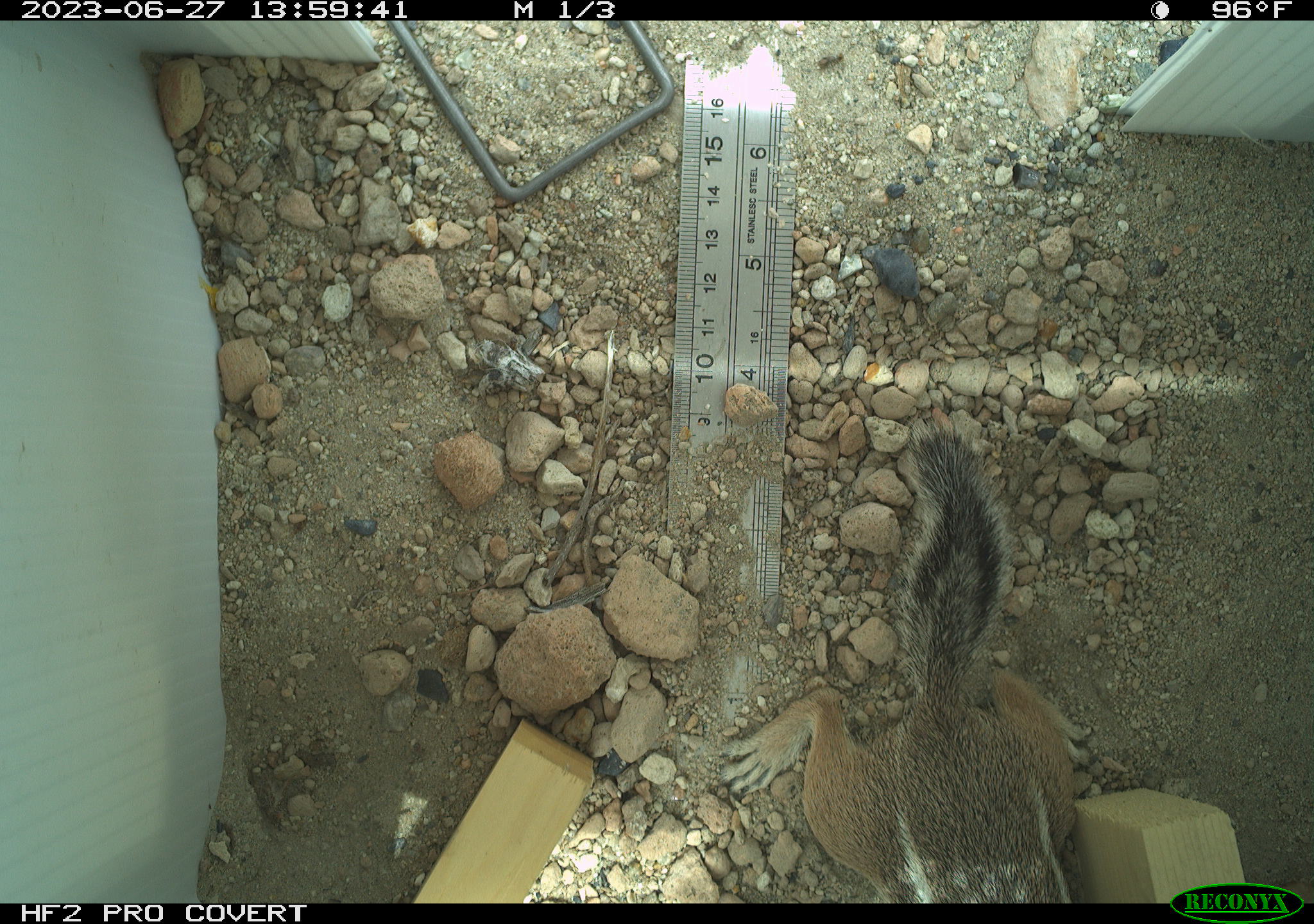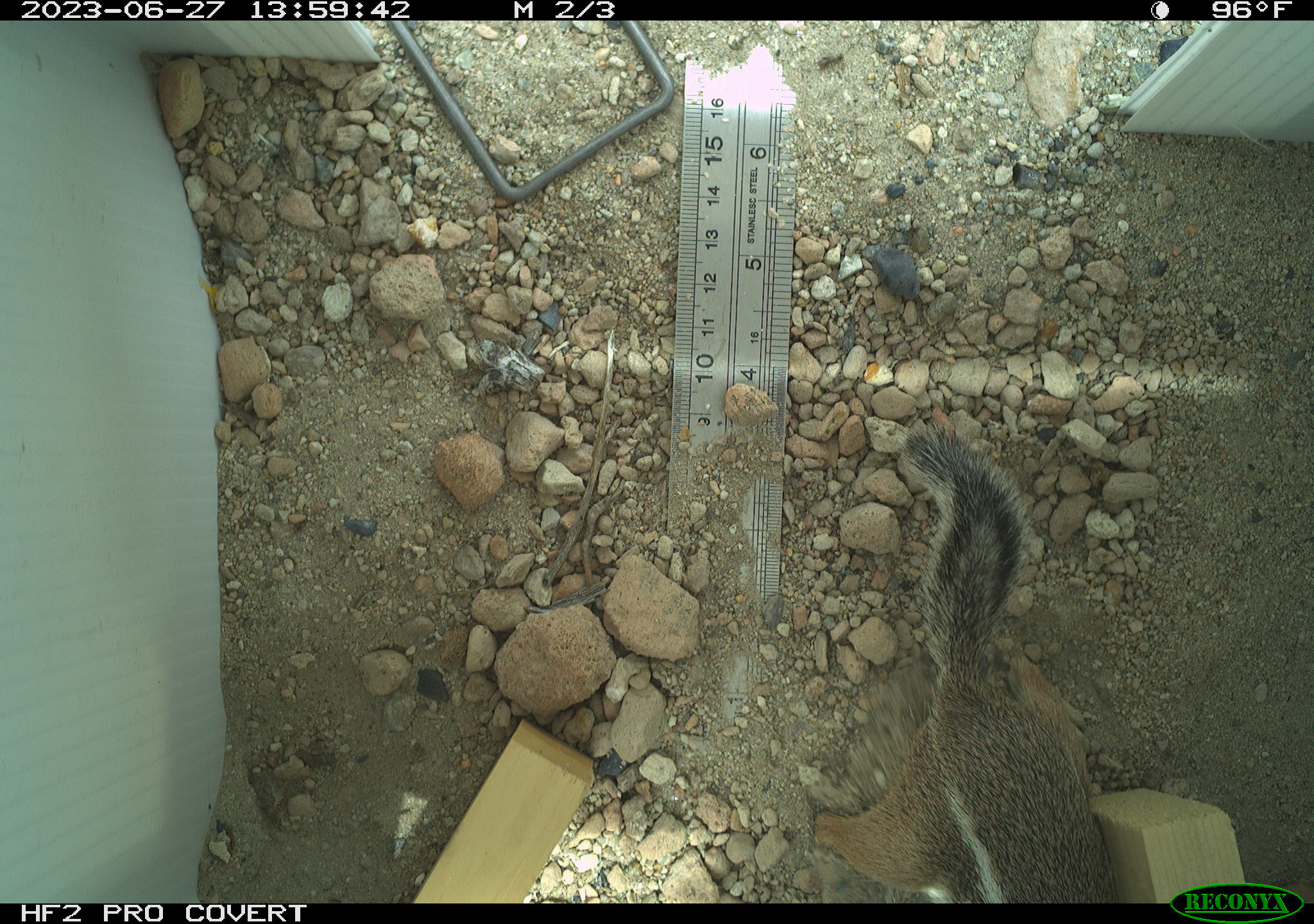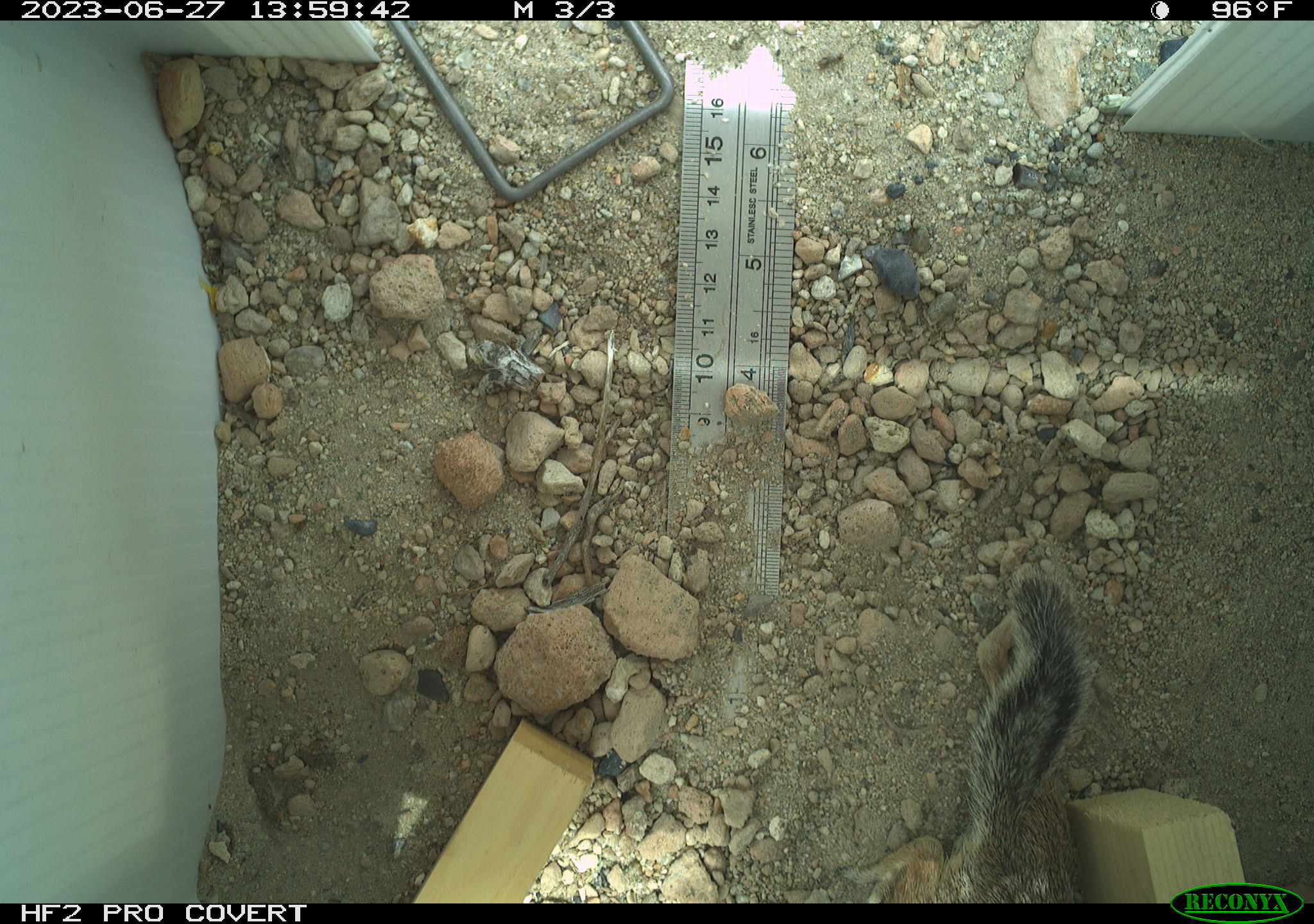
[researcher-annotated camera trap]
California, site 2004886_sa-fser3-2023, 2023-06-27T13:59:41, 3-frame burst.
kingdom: Animalia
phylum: Chordata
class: Mammalia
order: Rodentia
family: Sciuridae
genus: Ammospermophilus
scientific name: Ammospermophilus leucurus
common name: white-tailed antelope squirrel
White-tailed antelope squirrel (Ammospermophilus leucurus).